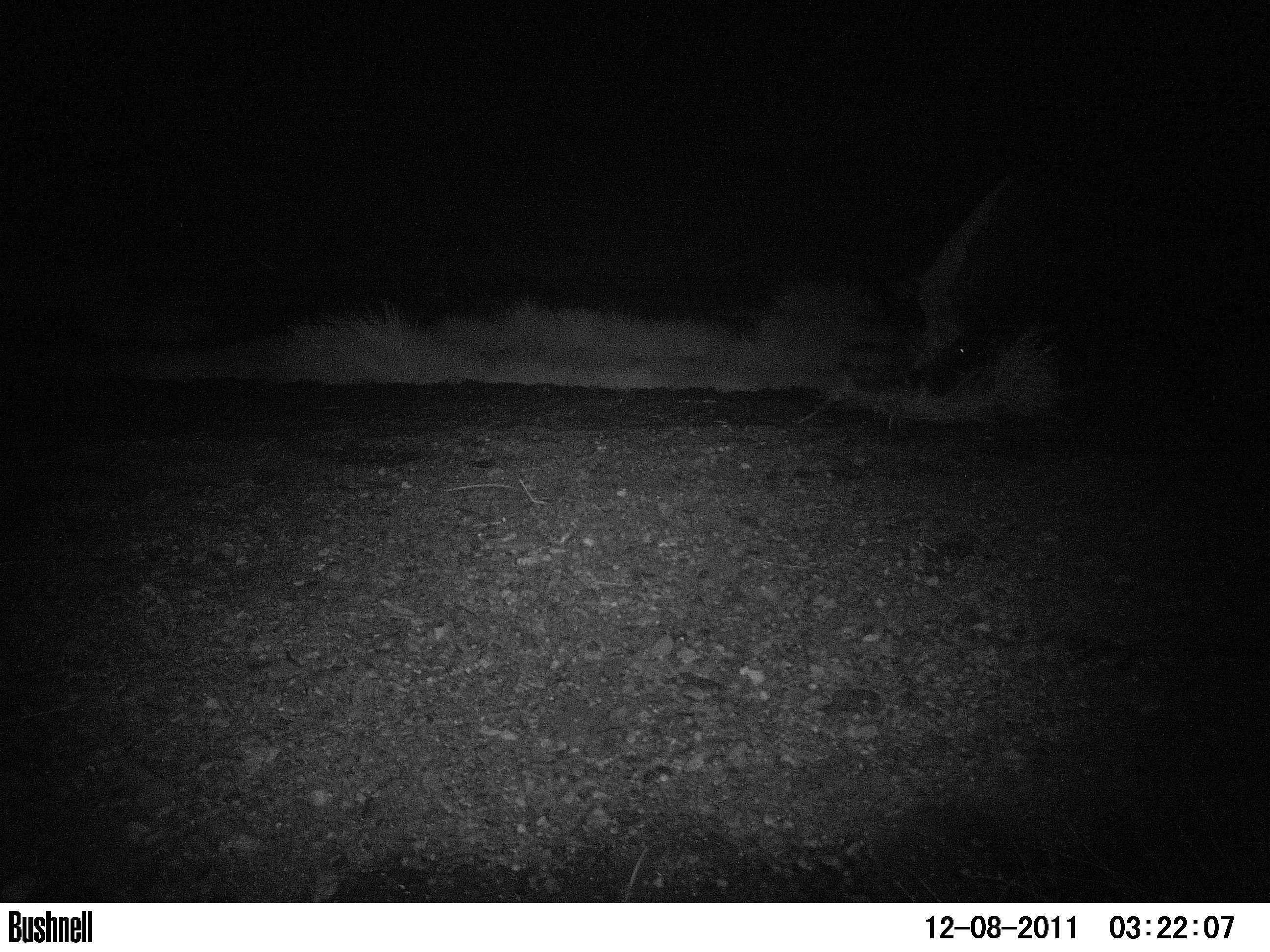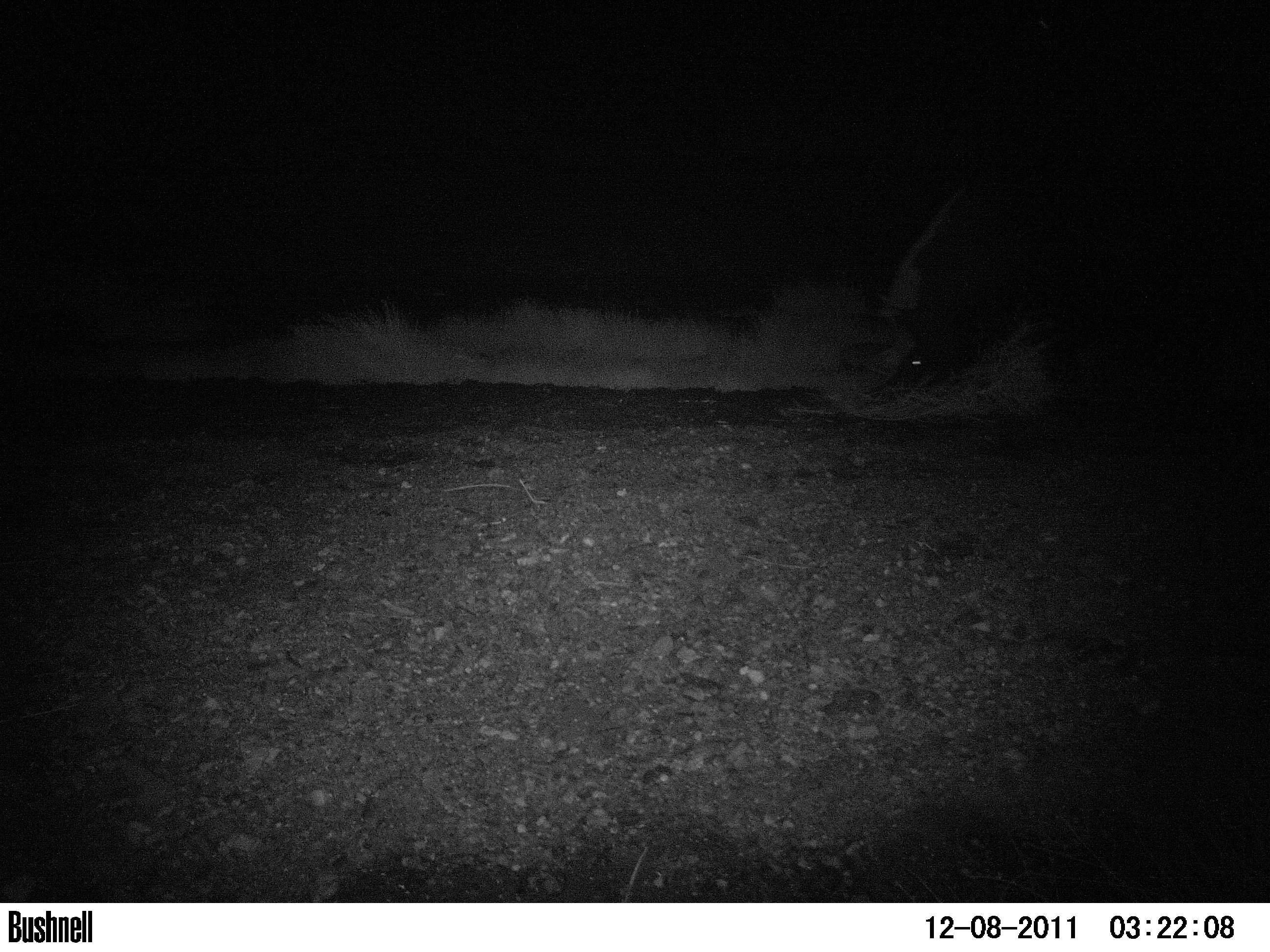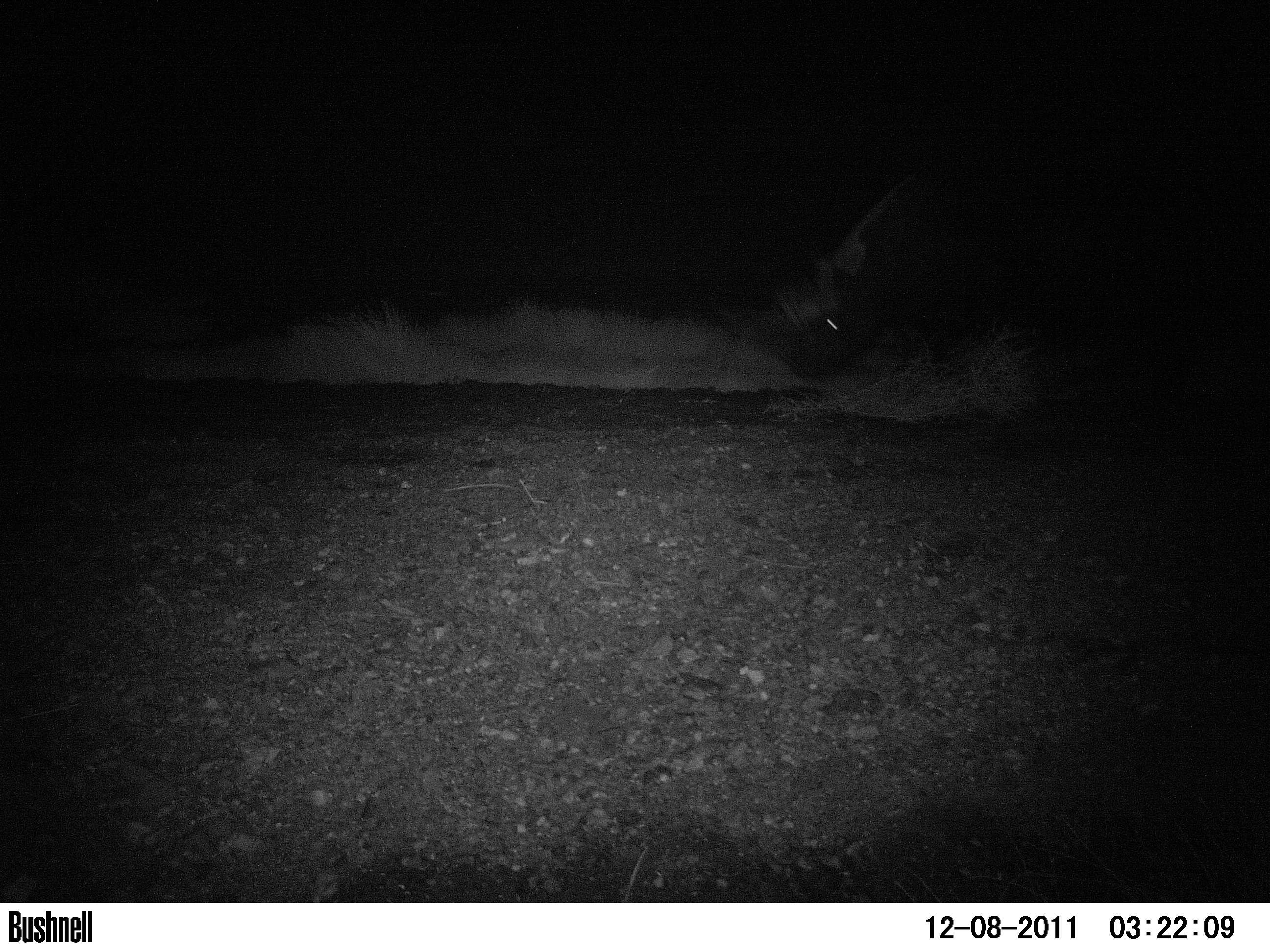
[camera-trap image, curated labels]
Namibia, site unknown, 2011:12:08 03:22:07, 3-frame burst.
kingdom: Animalia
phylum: Chordata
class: Mammalia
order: Perissodactyla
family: Rhinocerotidae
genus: Diceros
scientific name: Diceros bicornis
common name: black rhinoceros